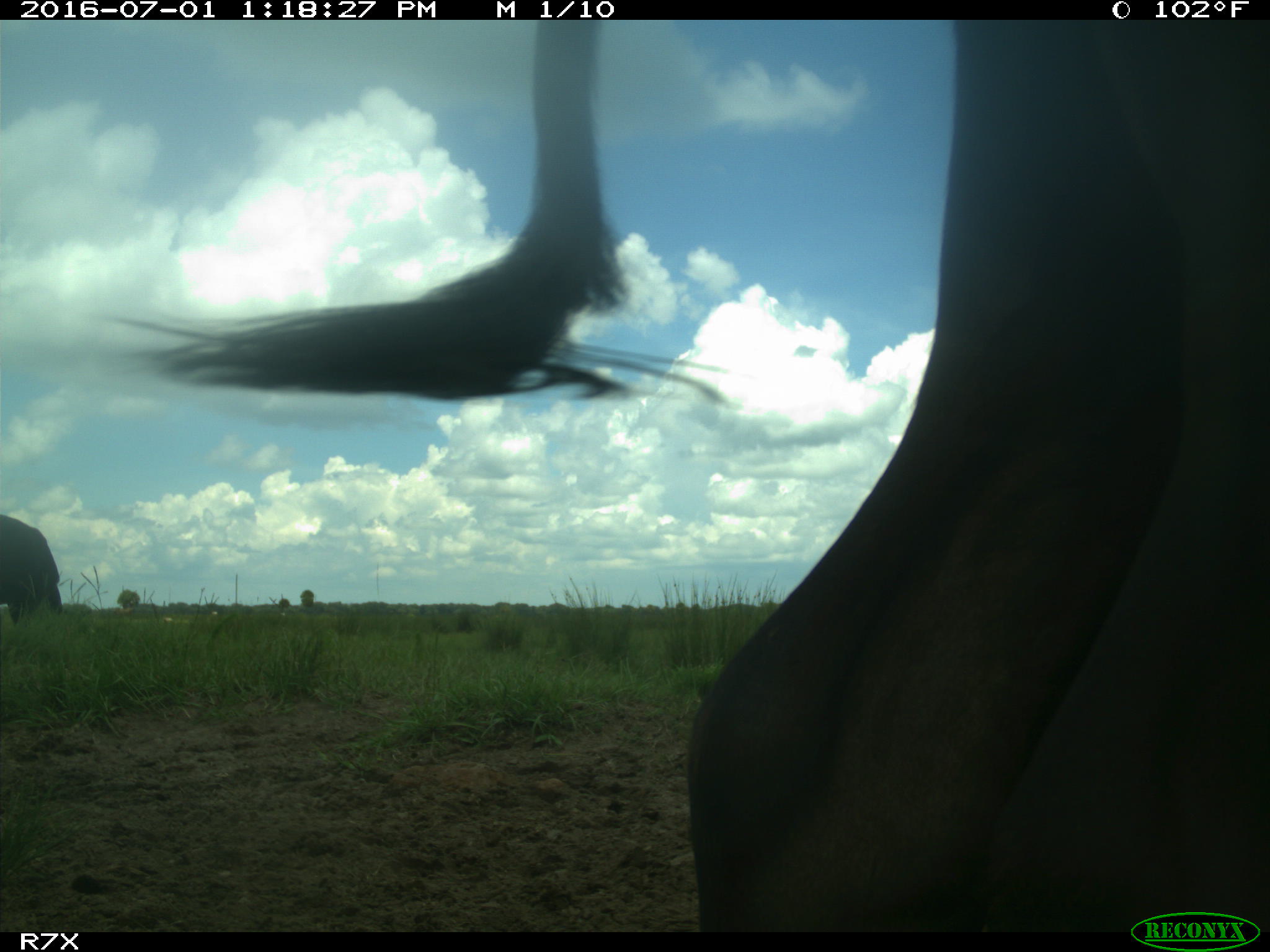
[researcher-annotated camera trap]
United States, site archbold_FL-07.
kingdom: Animalia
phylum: Chordata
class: Mammalia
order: Artiodactyla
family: Bovidae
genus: Bos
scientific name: Bos taurus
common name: domestic cow